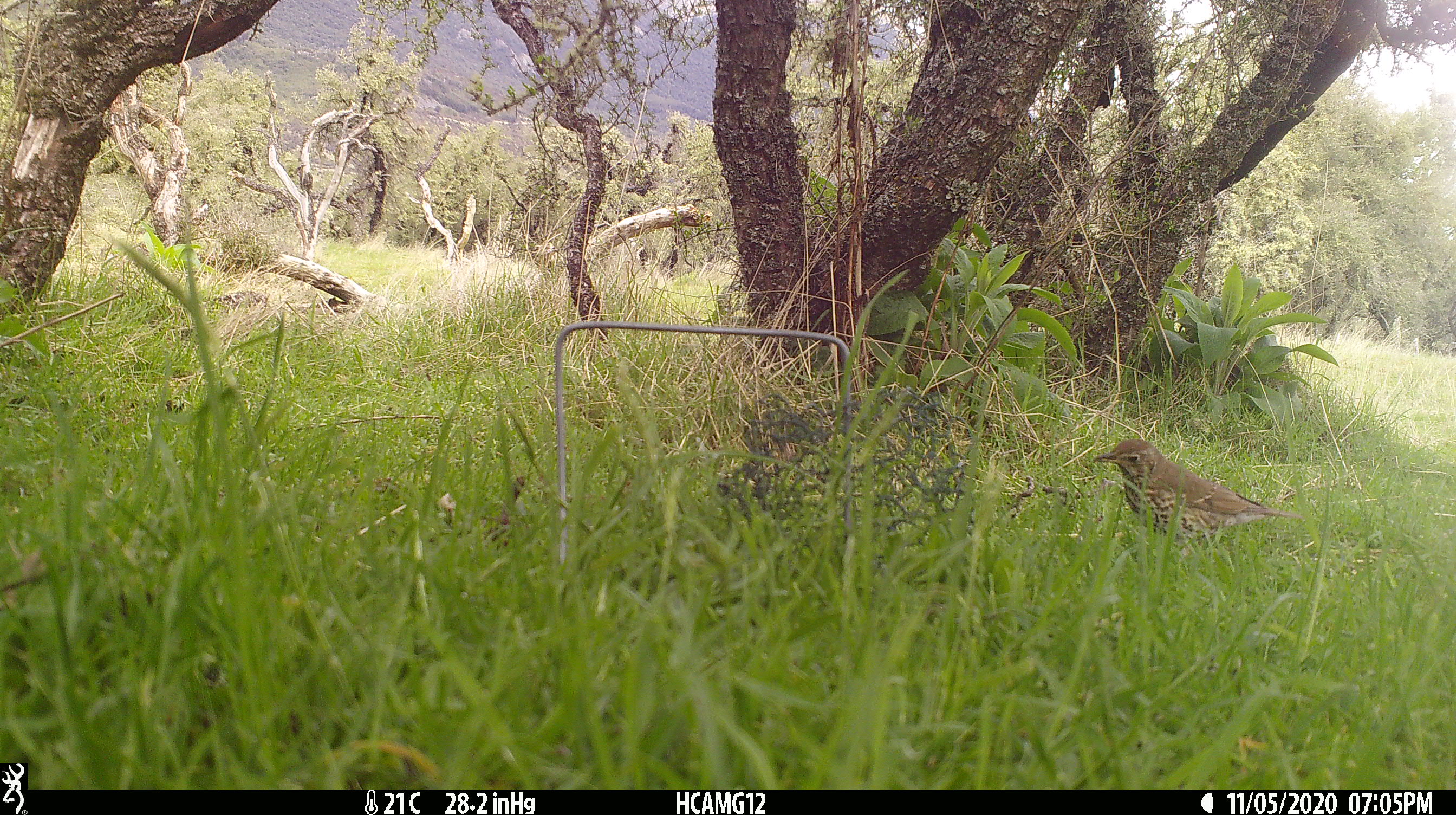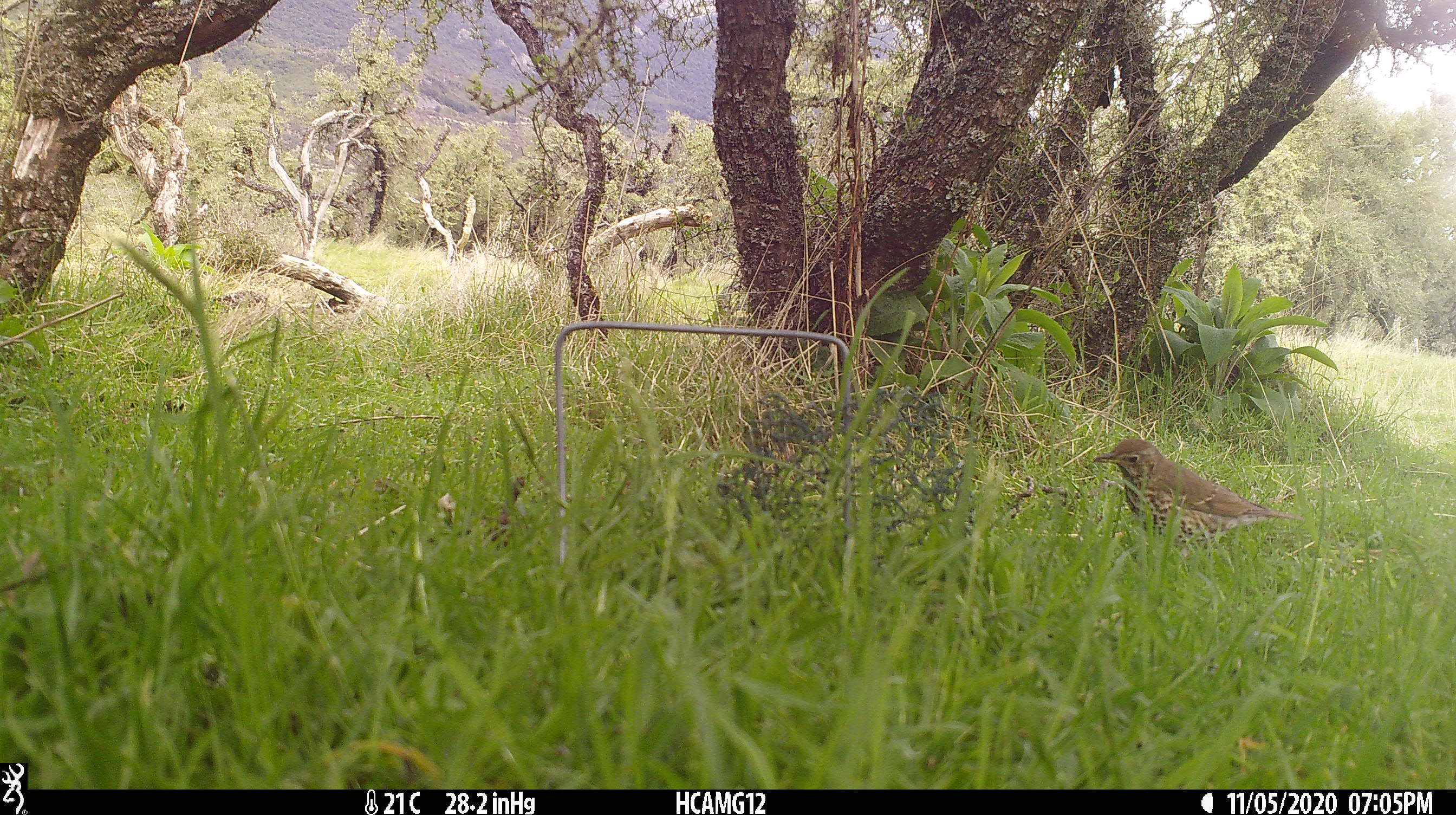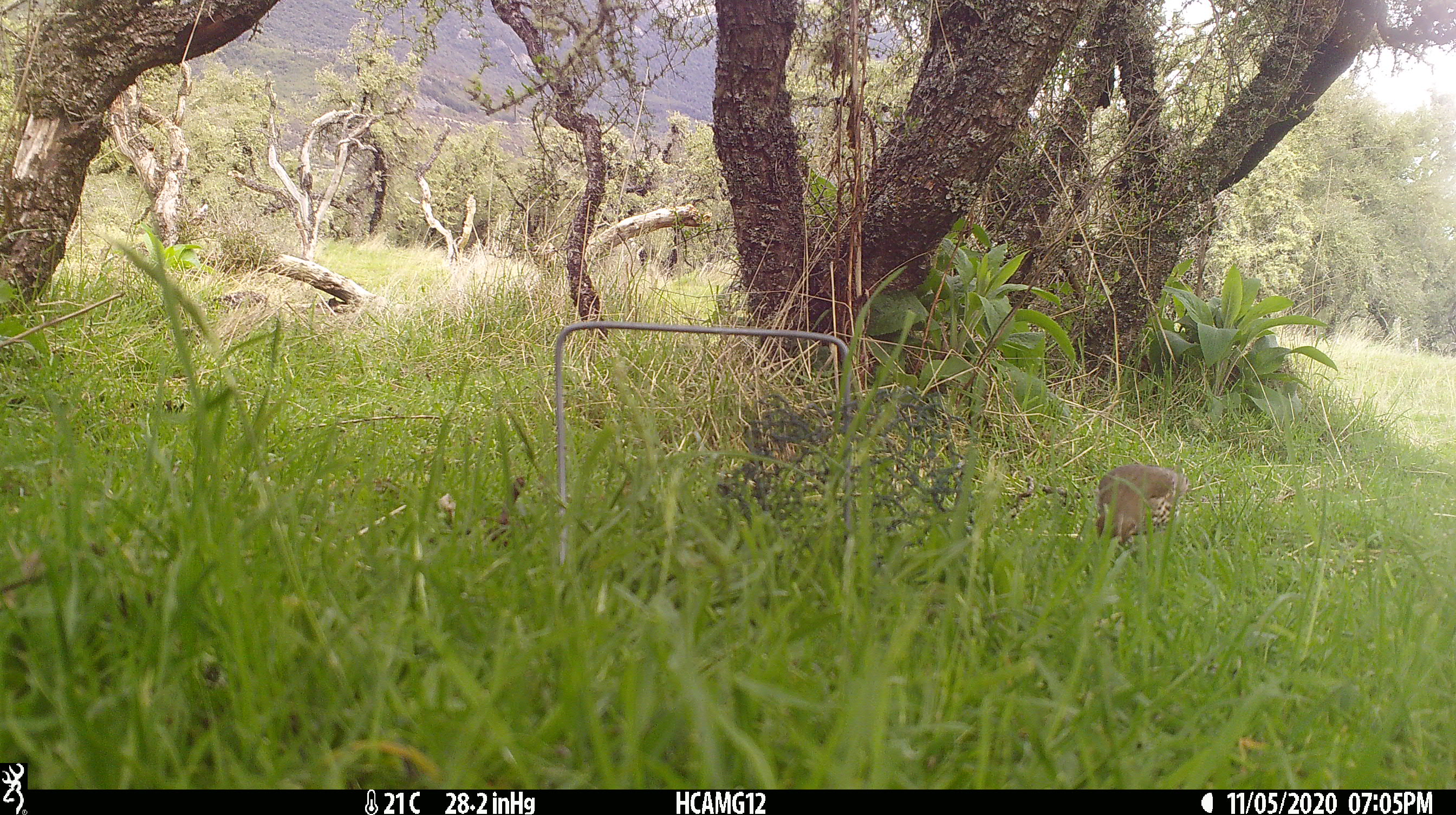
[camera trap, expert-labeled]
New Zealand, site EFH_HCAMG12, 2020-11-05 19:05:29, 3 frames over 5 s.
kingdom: Animalia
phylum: Chordata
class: Aves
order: Passeriformes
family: Turdidae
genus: Turdus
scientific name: Turdus philomelos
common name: song thrush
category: thrush